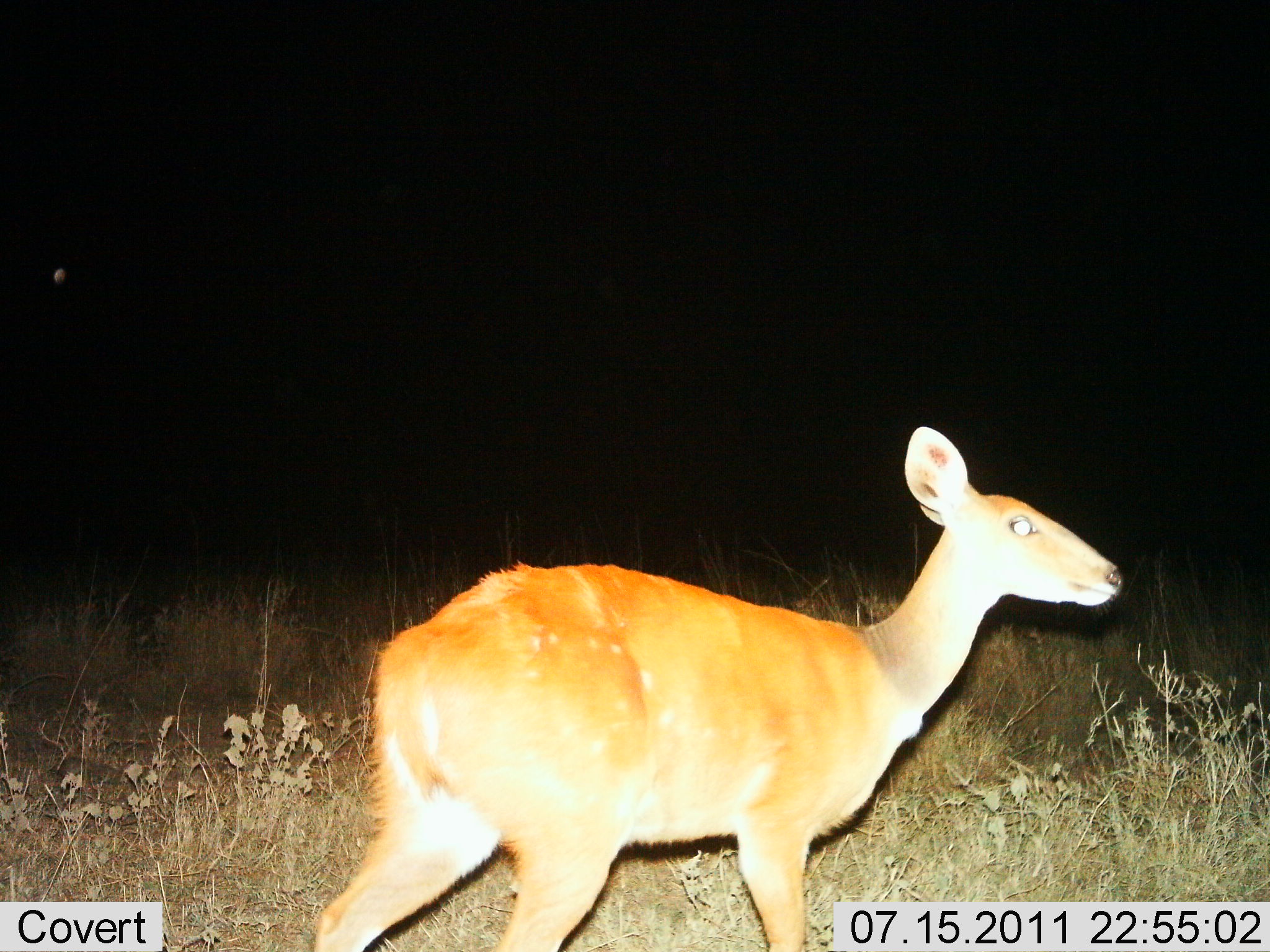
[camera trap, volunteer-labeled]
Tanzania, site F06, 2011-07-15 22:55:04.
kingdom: Animalia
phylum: Chordata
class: Mammalia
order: Artiodactyla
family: Bovidae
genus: Redunca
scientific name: Redunca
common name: reedbuck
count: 1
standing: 82%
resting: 0%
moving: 27%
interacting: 0%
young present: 0%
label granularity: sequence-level